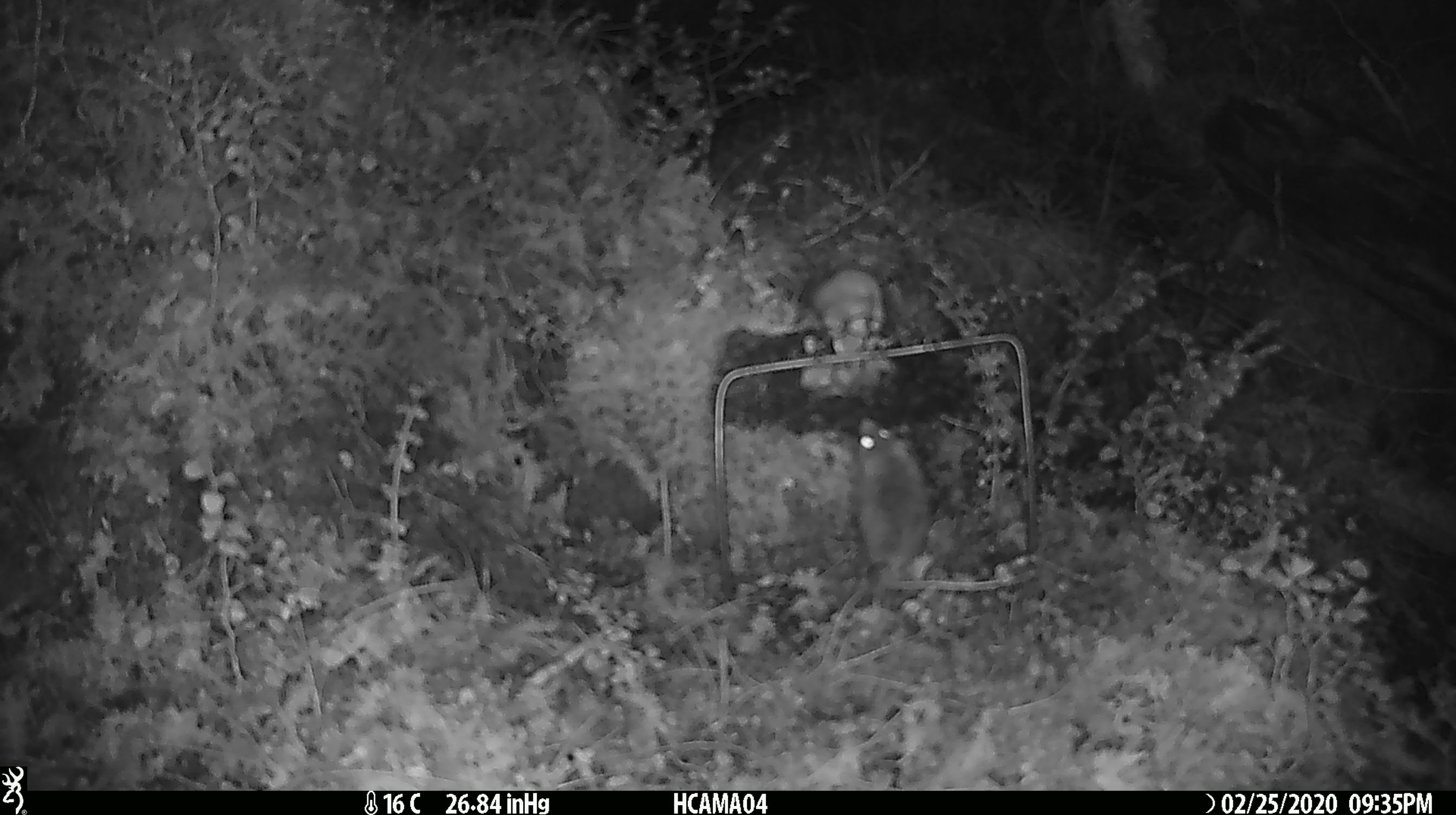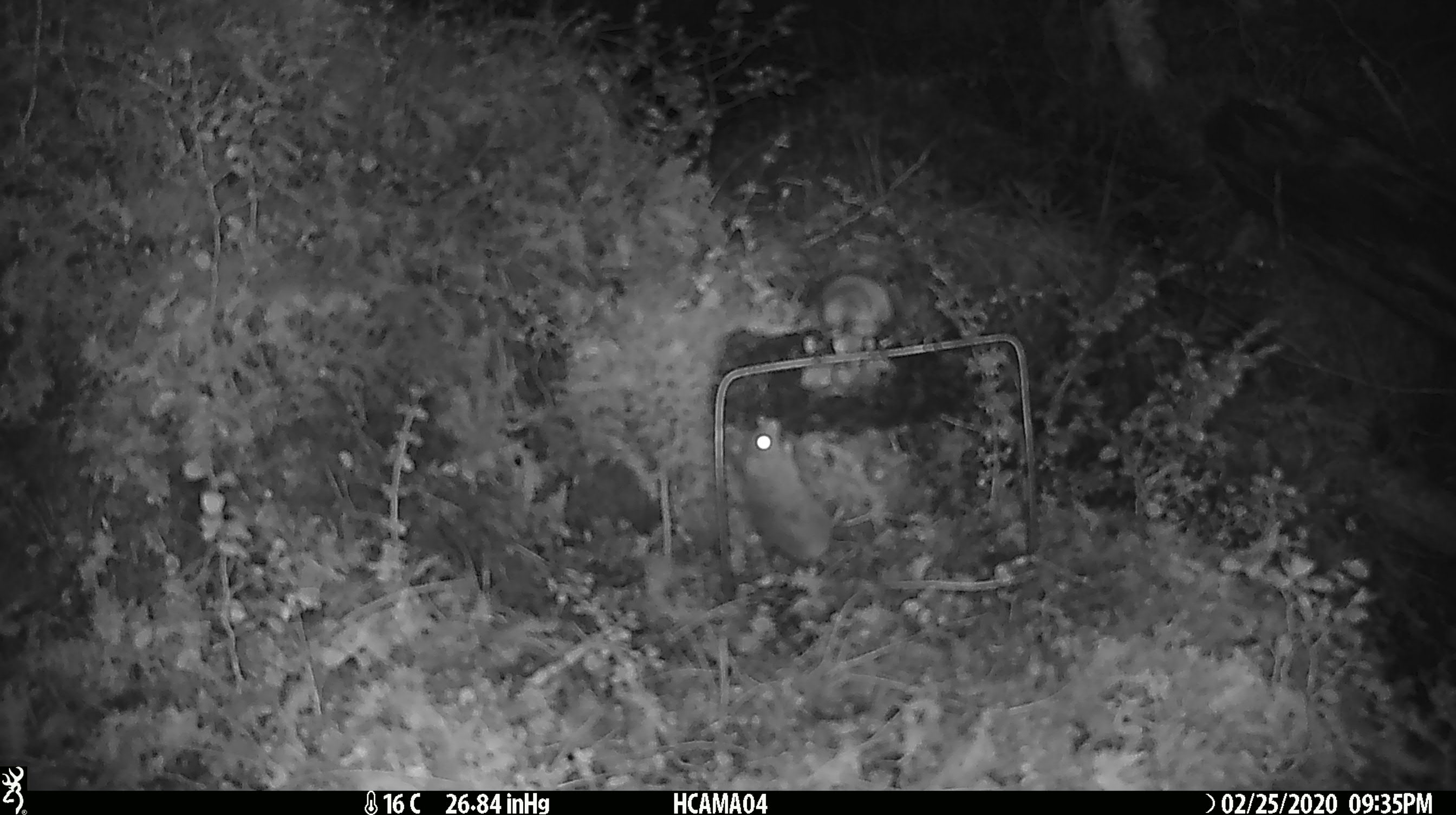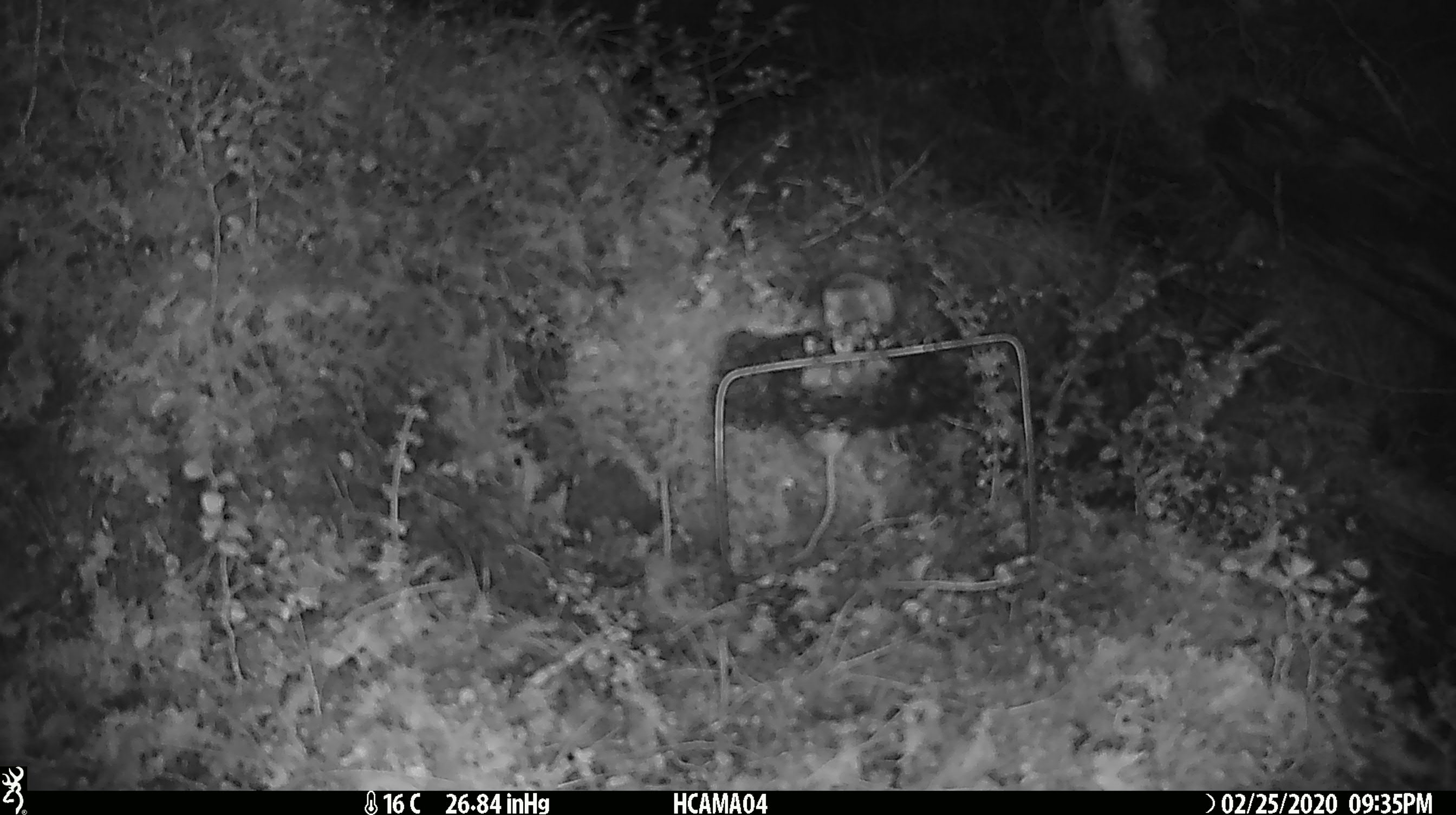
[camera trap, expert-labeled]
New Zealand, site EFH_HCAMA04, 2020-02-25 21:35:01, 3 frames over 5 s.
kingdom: Animalia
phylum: Chordata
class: Mammalia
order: Rodentia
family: Muridae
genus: Mus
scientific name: Mus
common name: mouse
Mouse (Mus).